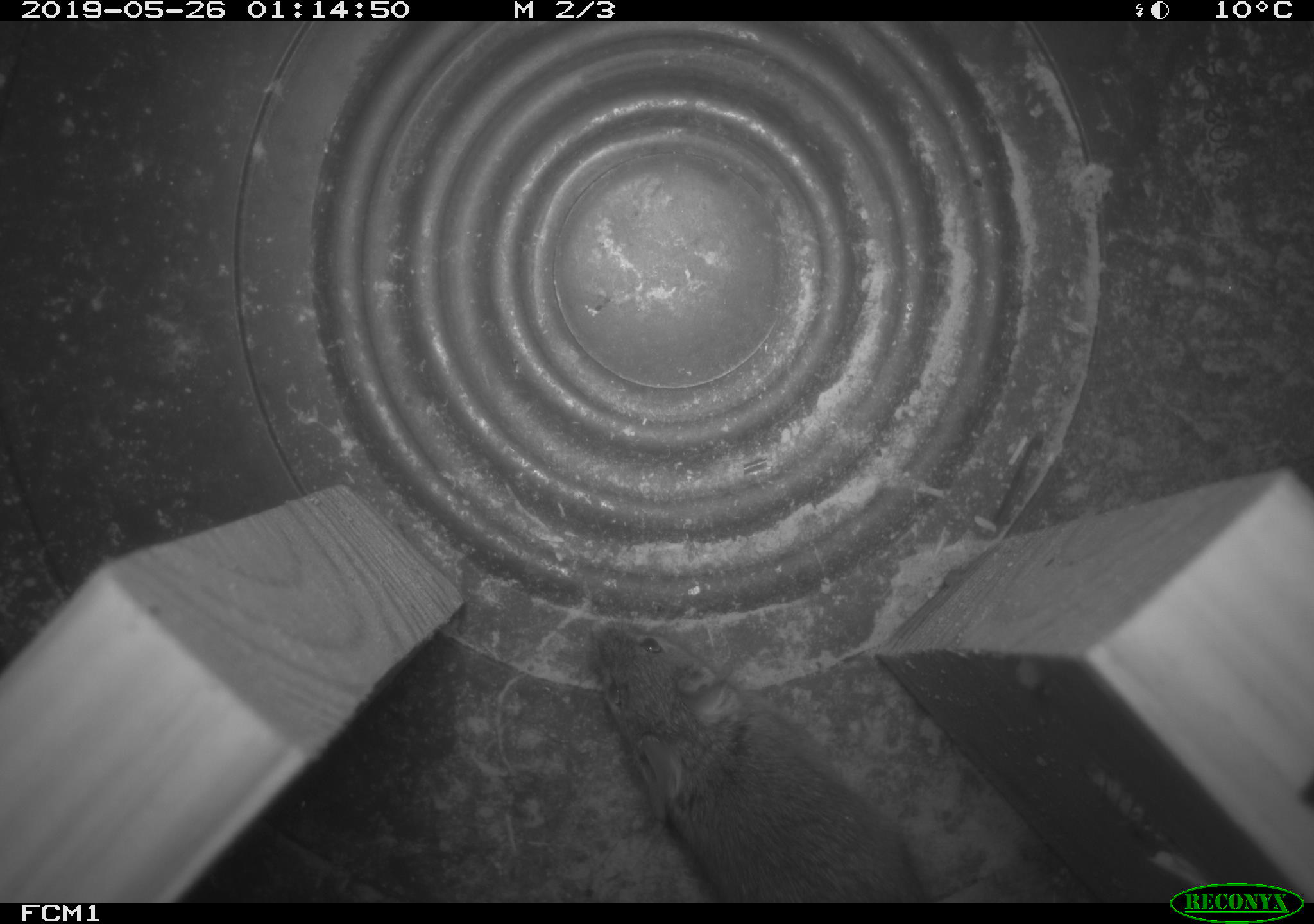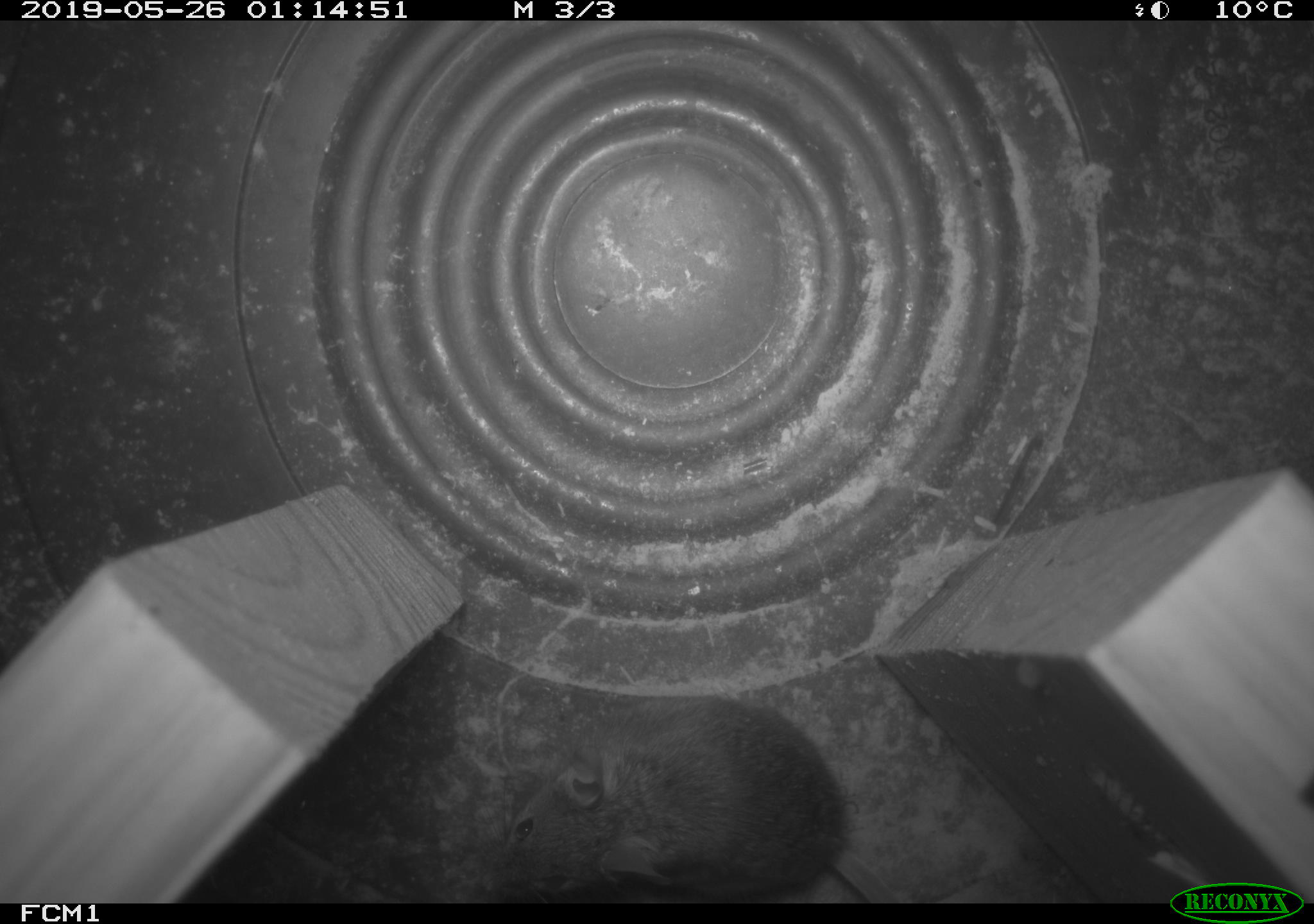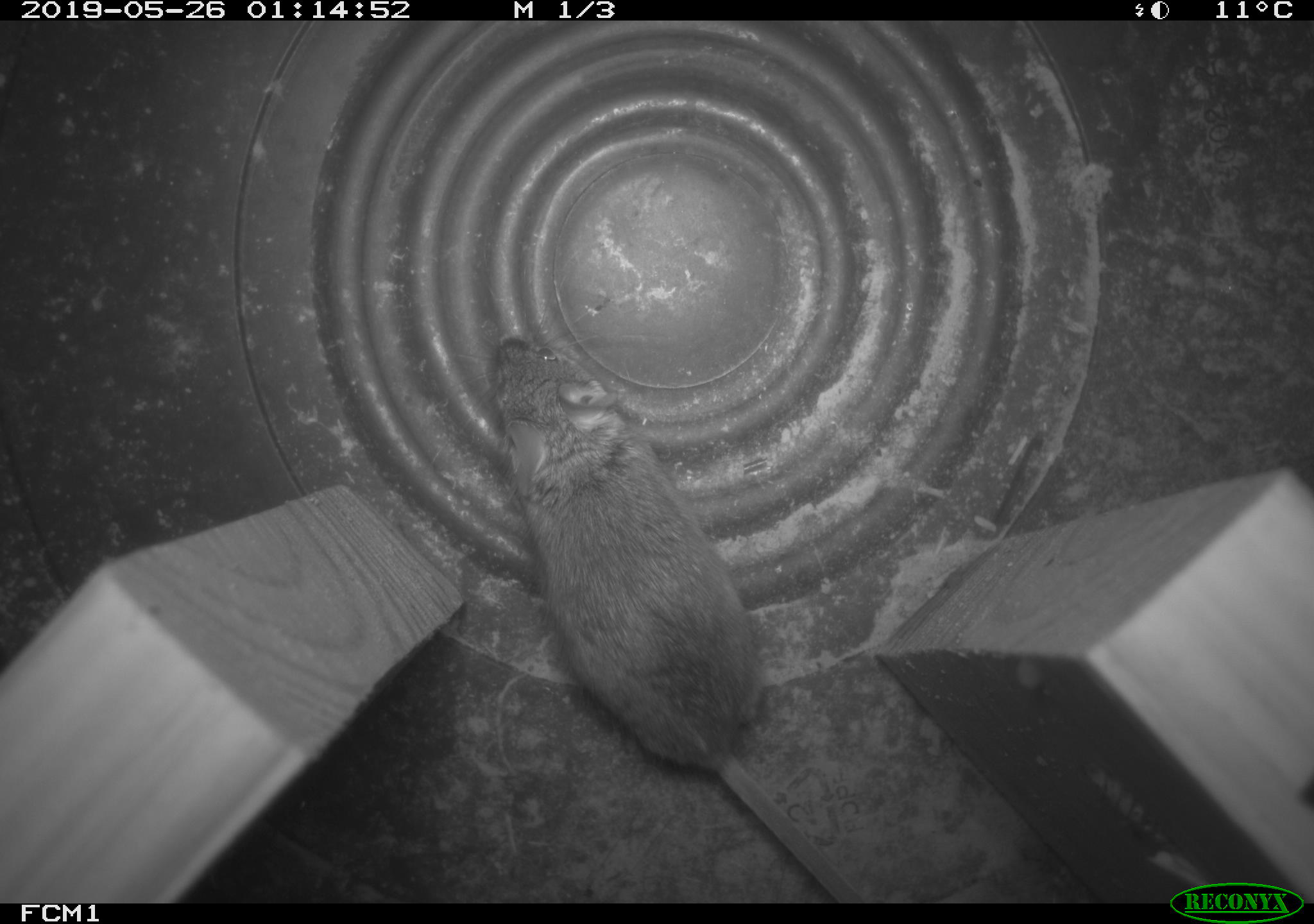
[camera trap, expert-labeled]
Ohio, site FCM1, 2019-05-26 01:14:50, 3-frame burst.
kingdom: Animalia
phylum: Chordata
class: Mammalia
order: Rodentia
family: Cricetidae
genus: Peromyscus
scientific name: Peromyscus leucopus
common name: white-footed mouse